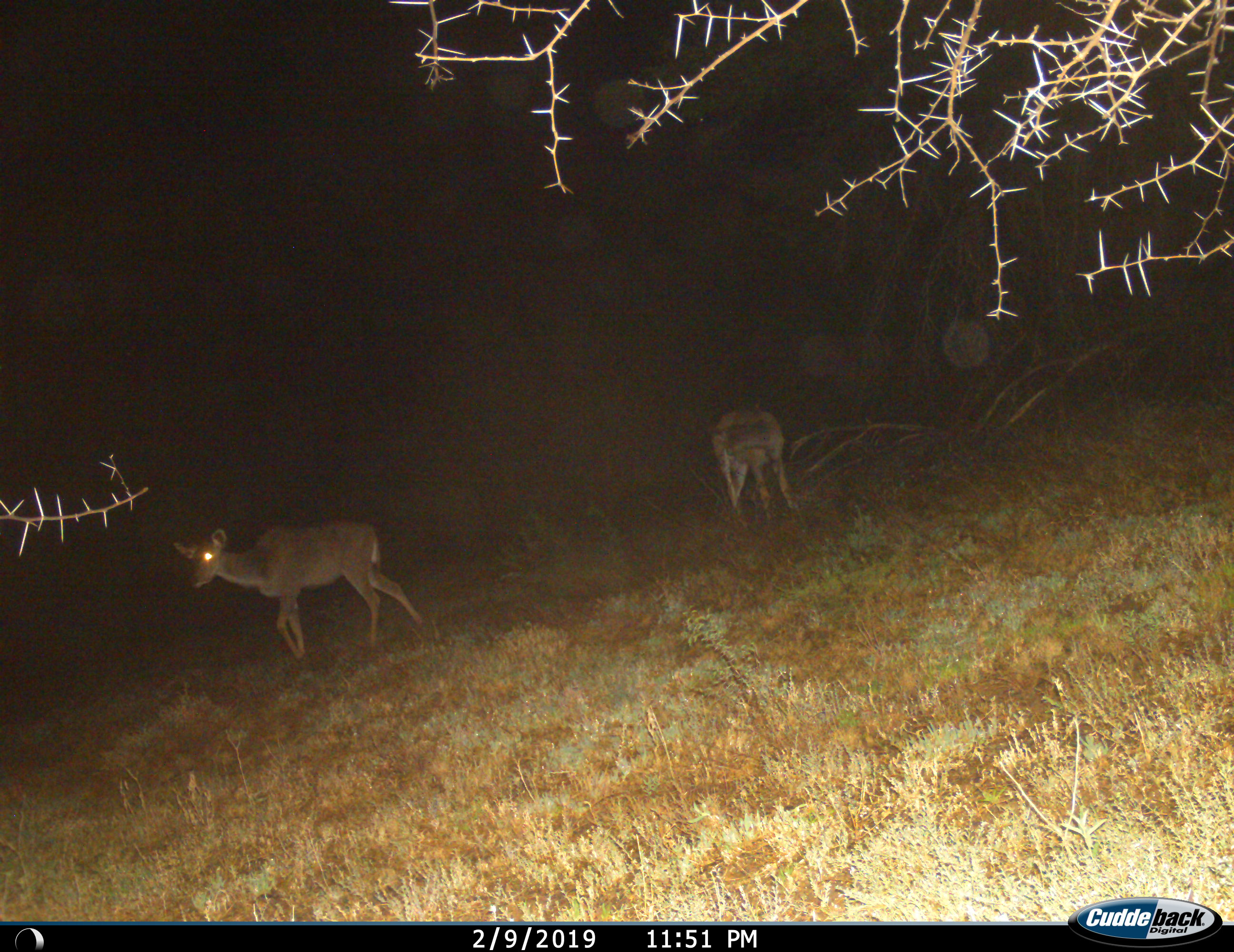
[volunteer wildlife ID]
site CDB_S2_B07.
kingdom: Animalia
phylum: Chordata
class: Mammalia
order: Artiodactyla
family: Bovidae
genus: Tragelaphus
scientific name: Tragelaphus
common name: kudu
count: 2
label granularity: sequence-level